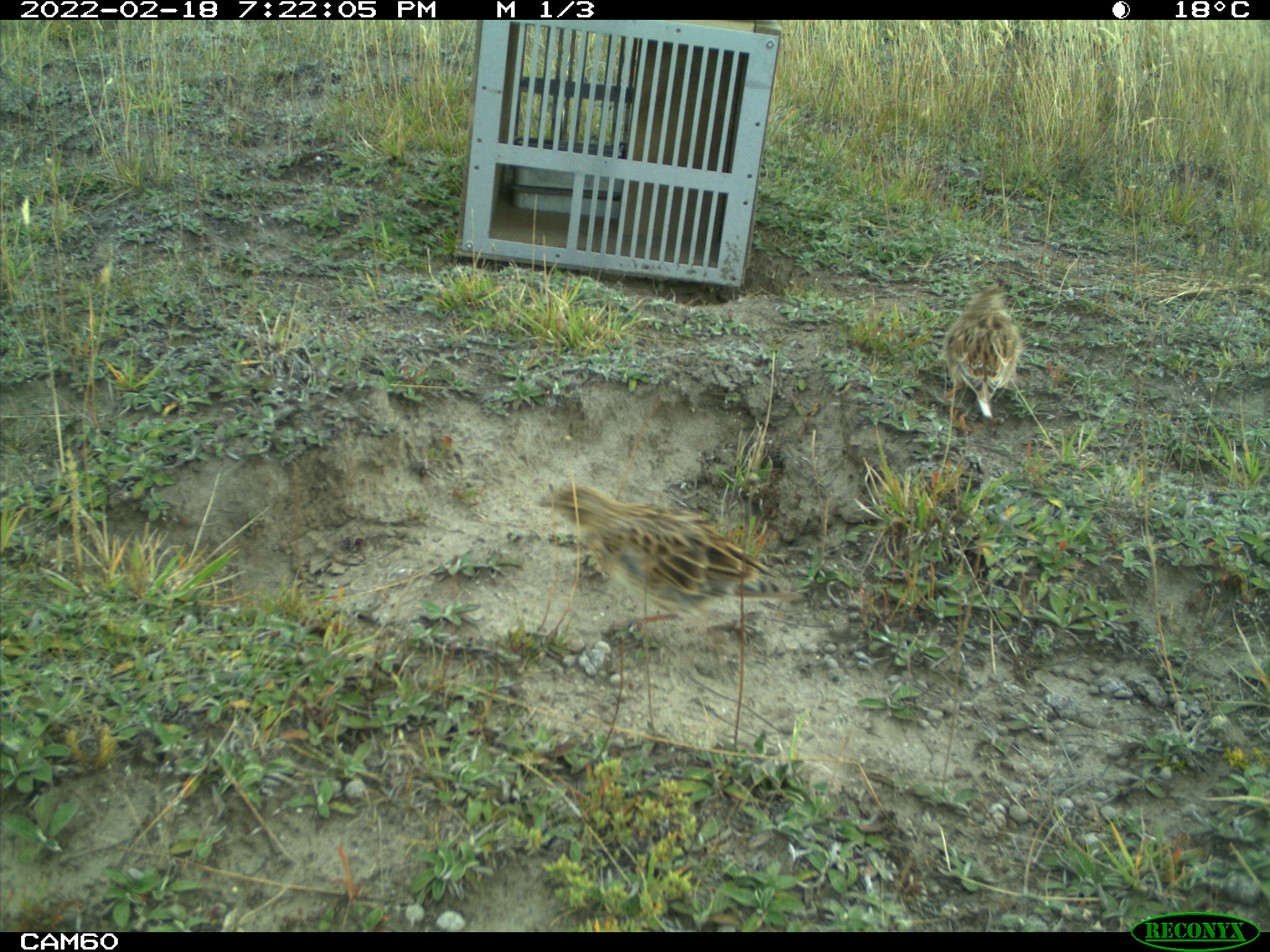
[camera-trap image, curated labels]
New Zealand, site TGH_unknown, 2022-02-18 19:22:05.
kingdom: Animalia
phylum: Chordata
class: Aves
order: Passeriformes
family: Motacillidae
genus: Anthus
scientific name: Anthus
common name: pipit